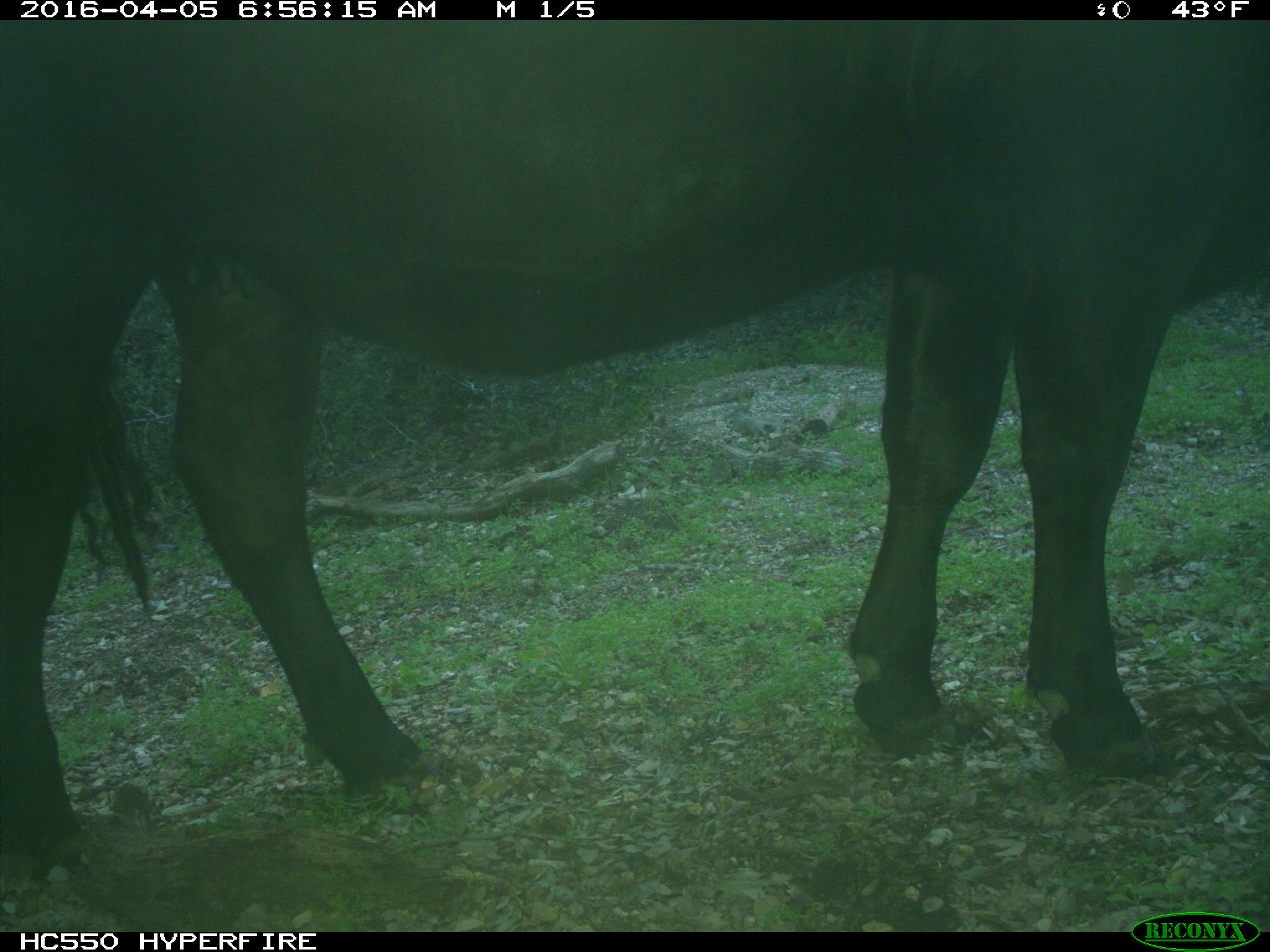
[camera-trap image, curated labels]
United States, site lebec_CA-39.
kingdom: Animalia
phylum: Chordata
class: Mammalia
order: Artiodactyla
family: Bovidae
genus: Bos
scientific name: Bos taurus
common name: domestic cow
Bos taurus (domestic cow).